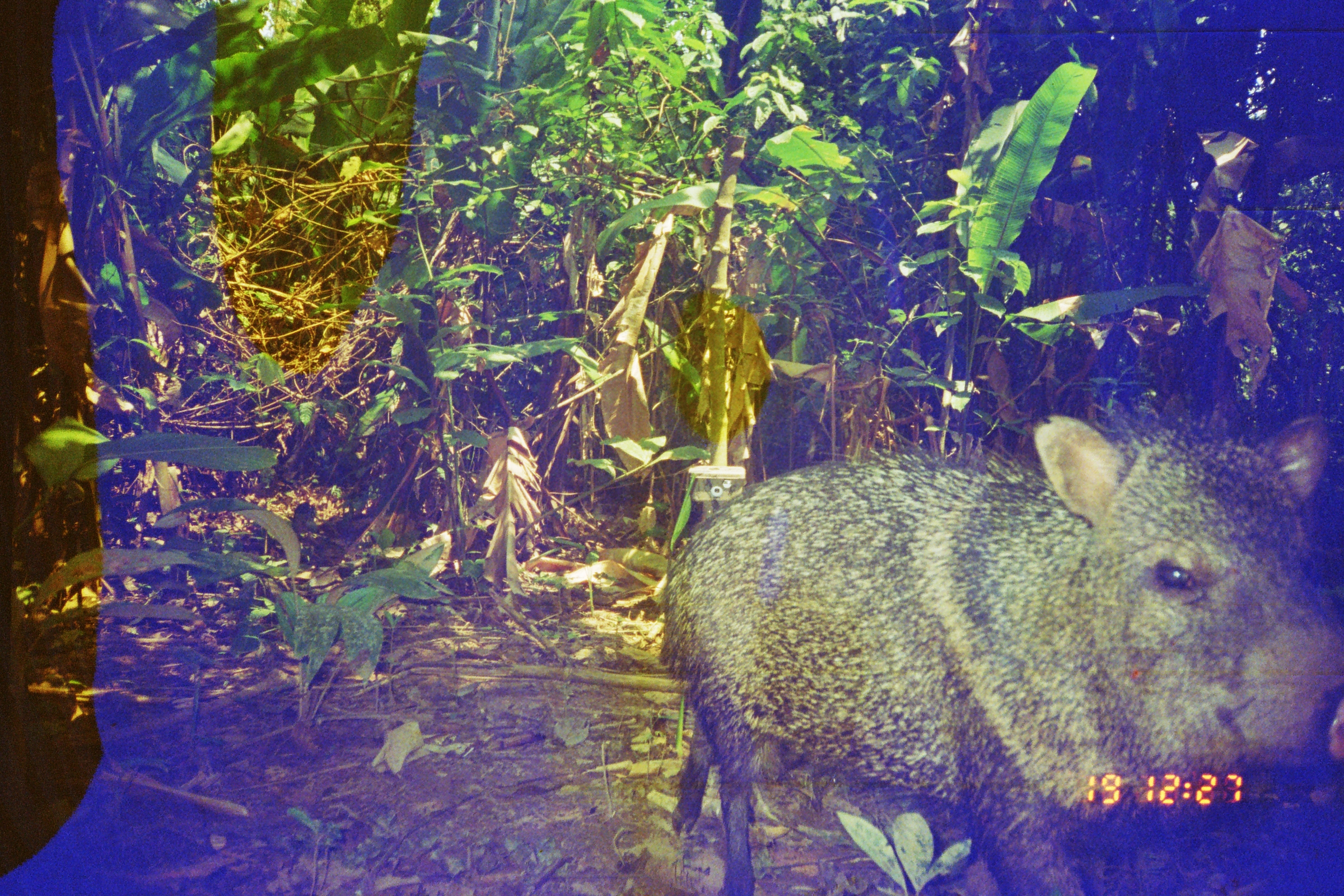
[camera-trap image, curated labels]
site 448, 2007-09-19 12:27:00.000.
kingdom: Animalia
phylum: Chordata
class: Mammalia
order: Artiodactyla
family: Tayassuidae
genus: Pecari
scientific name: Pecari tajacu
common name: collared peccary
Pecari tajacu (collared peccary).